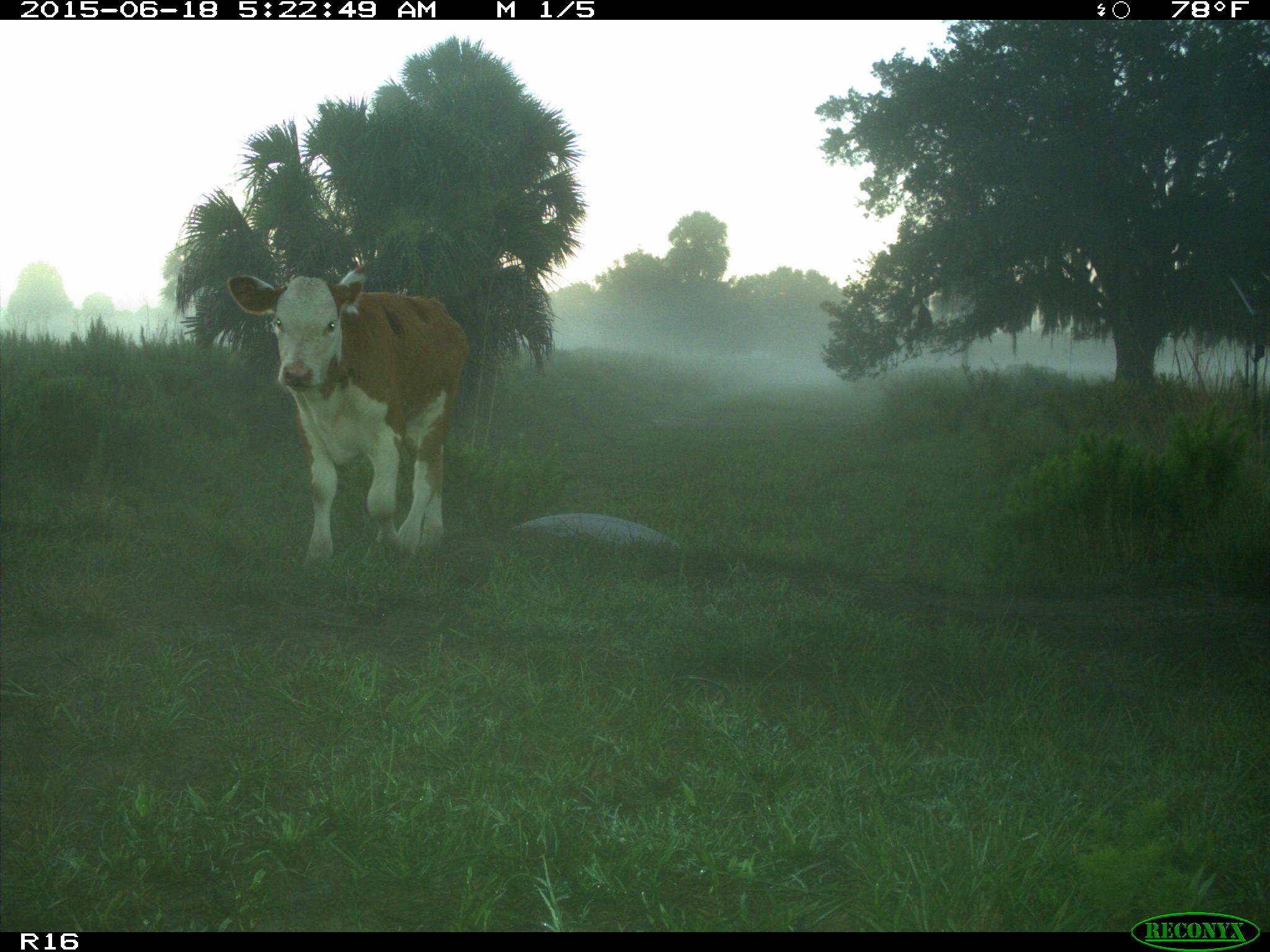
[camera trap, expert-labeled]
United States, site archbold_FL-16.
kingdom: Animalia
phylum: Chordata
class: Mammalia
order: Artiodactyla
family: Bovidae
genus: Bos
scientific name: Bos taurus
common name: domestic cow